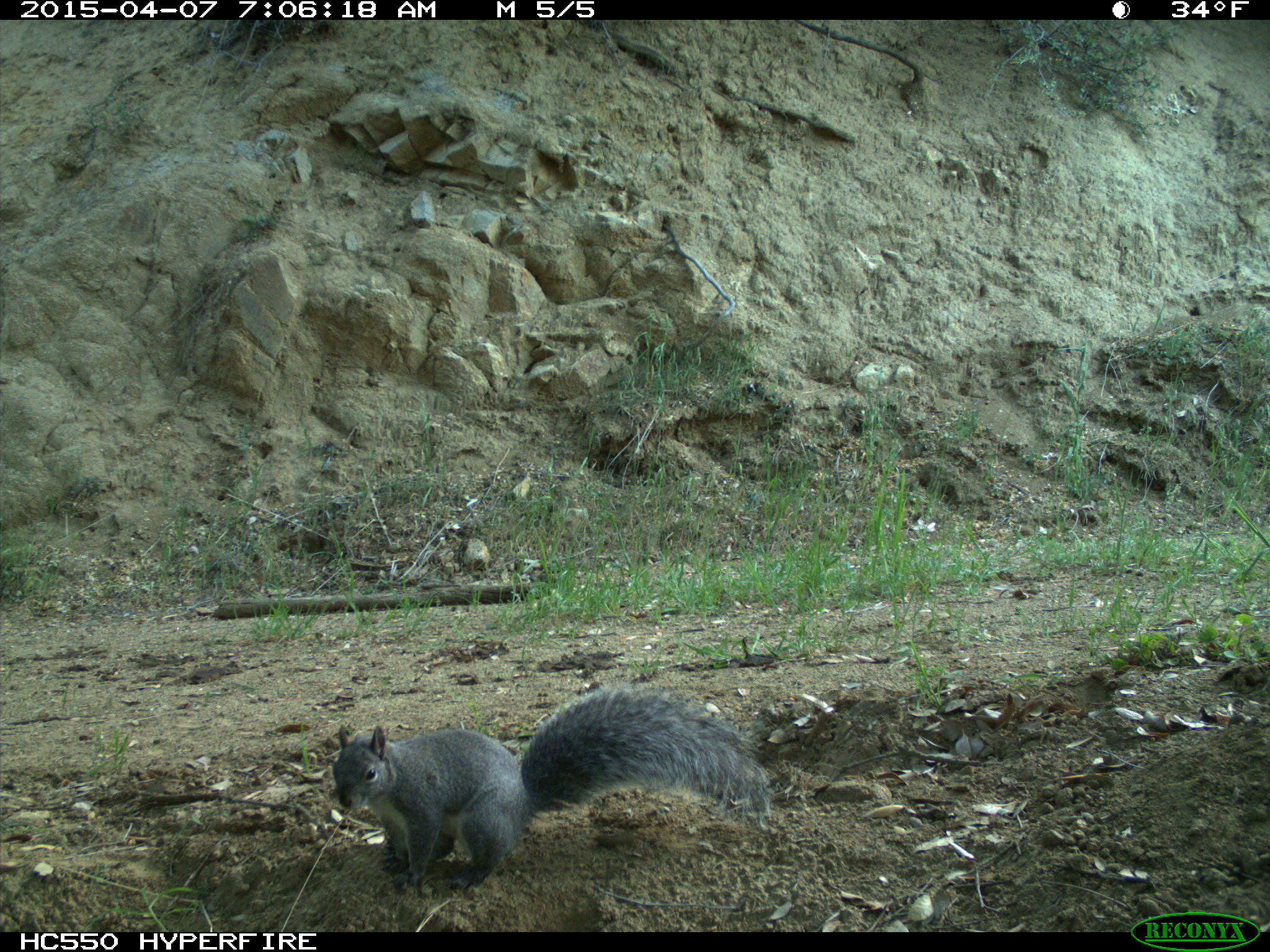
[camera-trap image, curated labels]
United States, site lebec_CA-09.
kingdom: Animalia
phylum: Chordata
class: Mammalia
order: Rodentia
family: Sciuridae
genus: Sciurus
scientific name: Sciurus carolinensis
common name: eastern gray squirrel